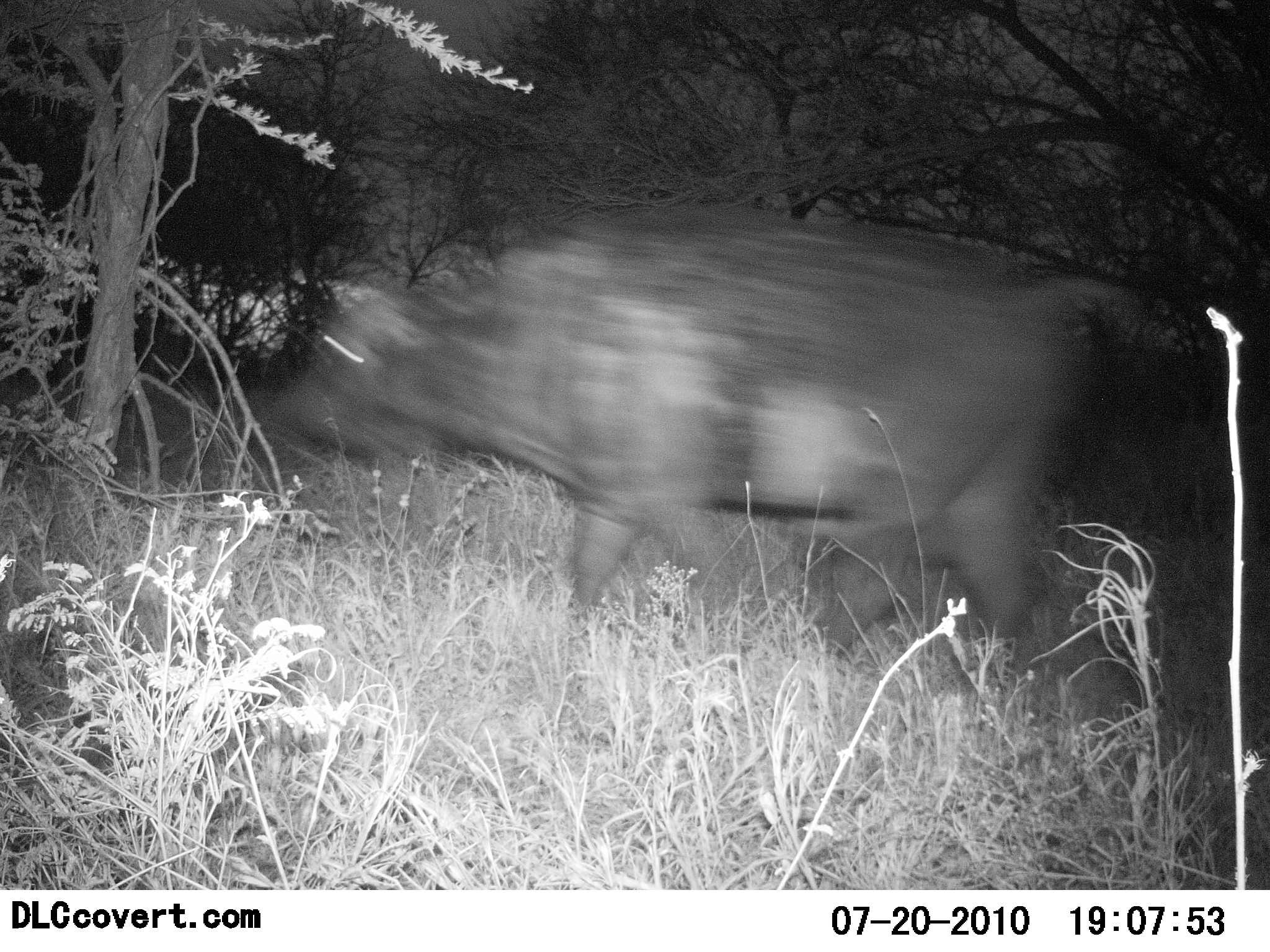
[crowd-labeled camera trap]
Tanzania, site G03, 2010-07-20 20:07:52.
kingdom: Animalia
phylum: Chordata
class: Mammalia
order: Artiodactyla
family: Bovidae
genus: Syncerus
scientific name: Syncerus caffer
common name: cape buffalo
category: buffalo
Buffalo (cape buffalo) (Syncerus caffer), count 1. Behavior (volunteer vote fractions): standing 0%, resting 0%, moving 100%, interacting 0%. Young present (vote fraction): 0%. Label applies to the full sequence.